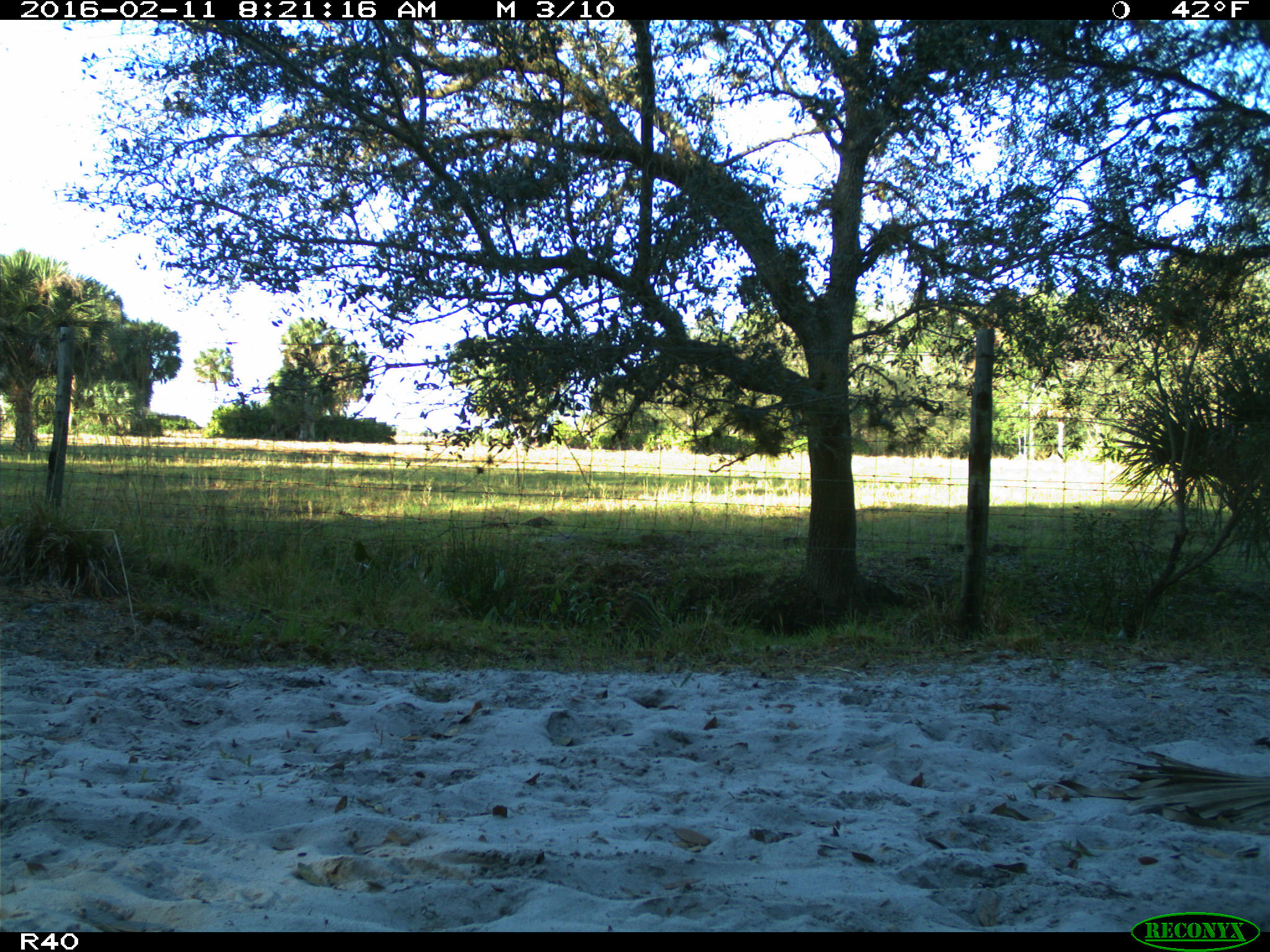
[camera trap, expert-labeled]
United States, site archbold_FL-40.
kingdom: Animalia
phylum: Chordata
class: Mammalia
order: Carnivora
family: Procyonidae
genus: Procyon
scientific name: Procyon lotor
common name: common raccoon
Procyon lotor (common raccoon).